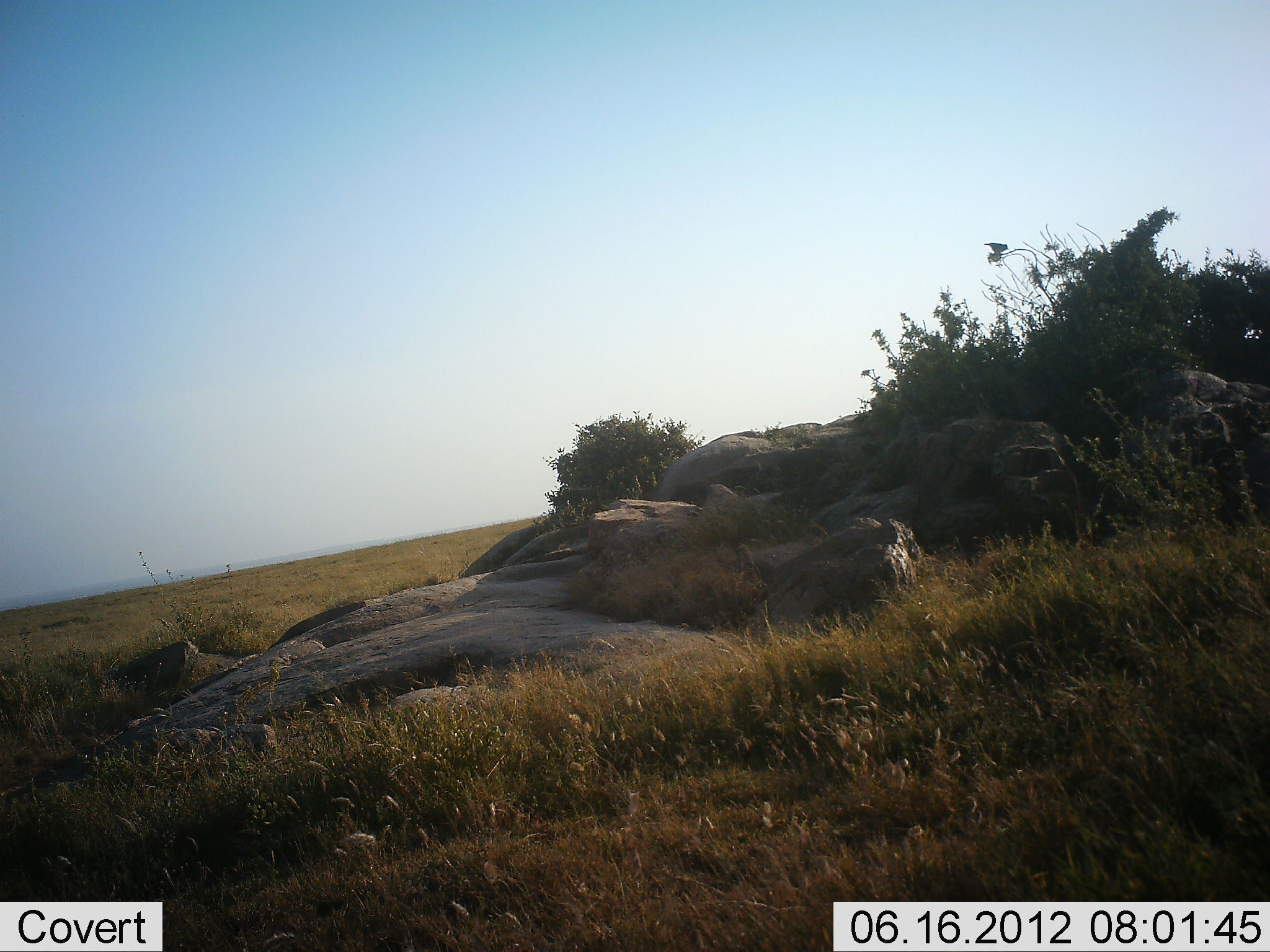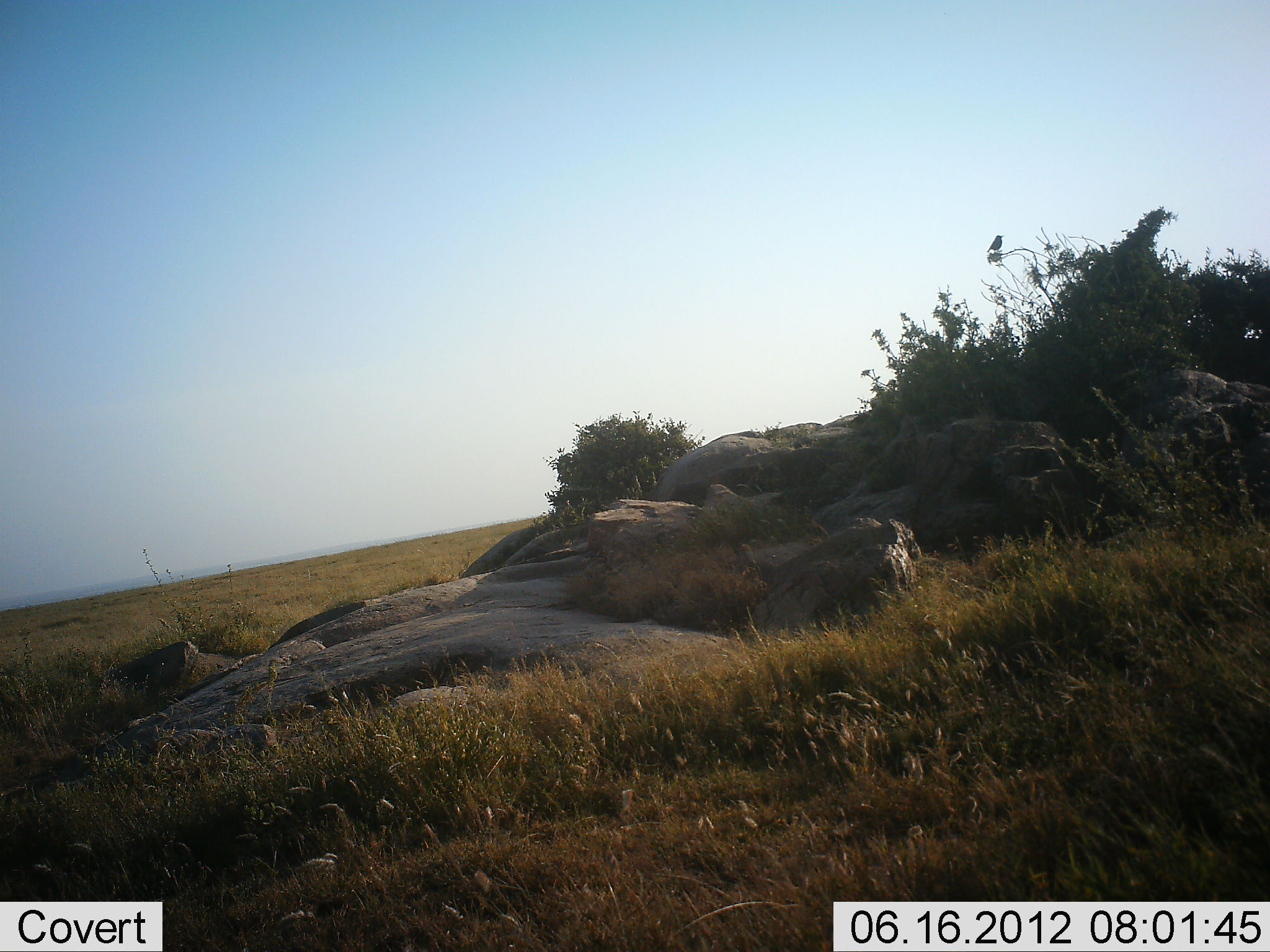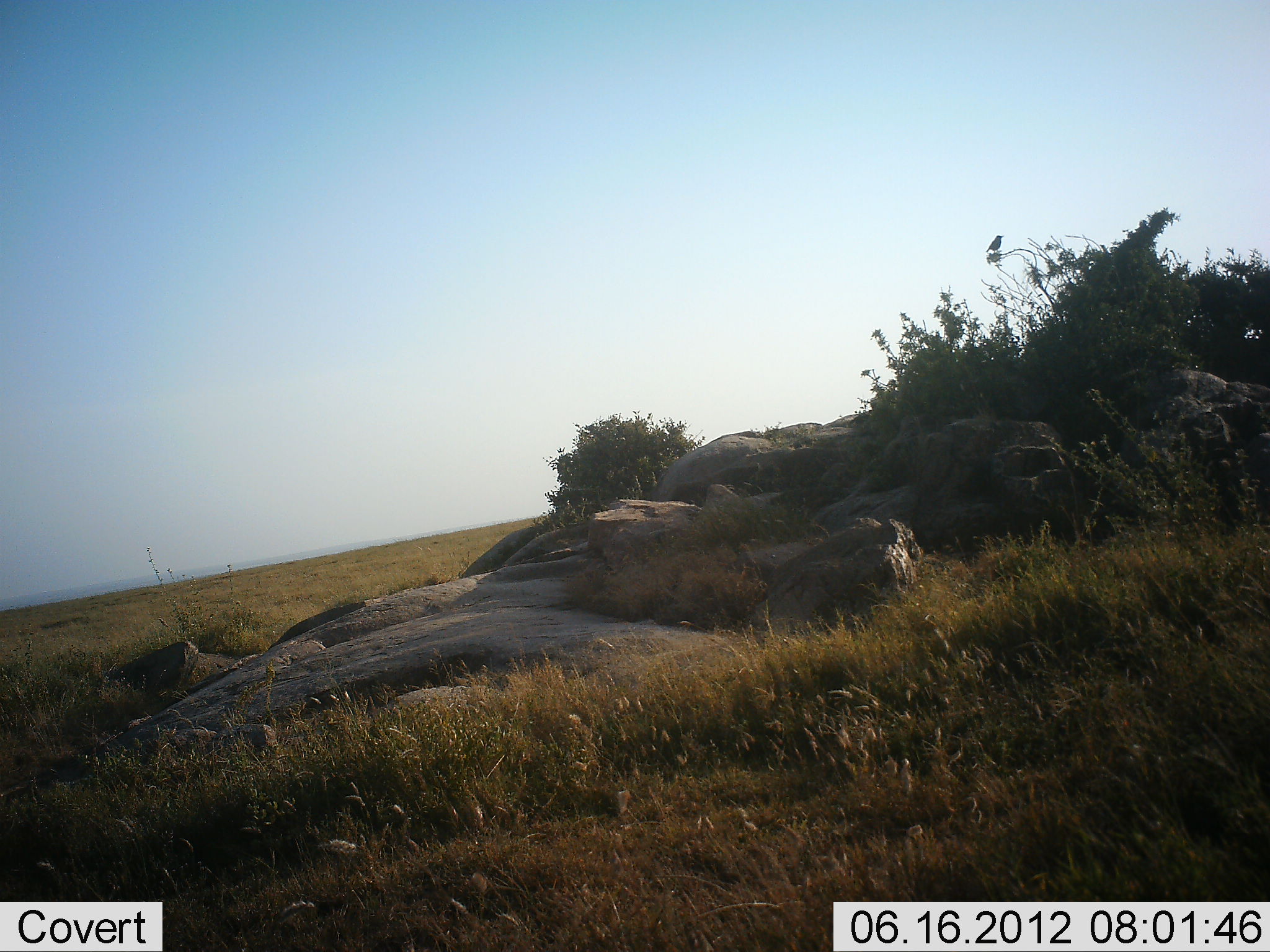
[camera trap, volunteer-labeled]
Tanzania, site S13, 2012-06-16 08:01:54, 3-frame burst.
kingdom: Animalia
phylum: Chordata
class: Aves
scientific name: Aves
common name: bird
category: otherbird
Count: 1.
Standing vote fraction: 70%.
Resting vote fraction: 20%.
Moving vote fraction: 10%.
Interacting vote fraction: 0%.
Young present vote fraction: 0%.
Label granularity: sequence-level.